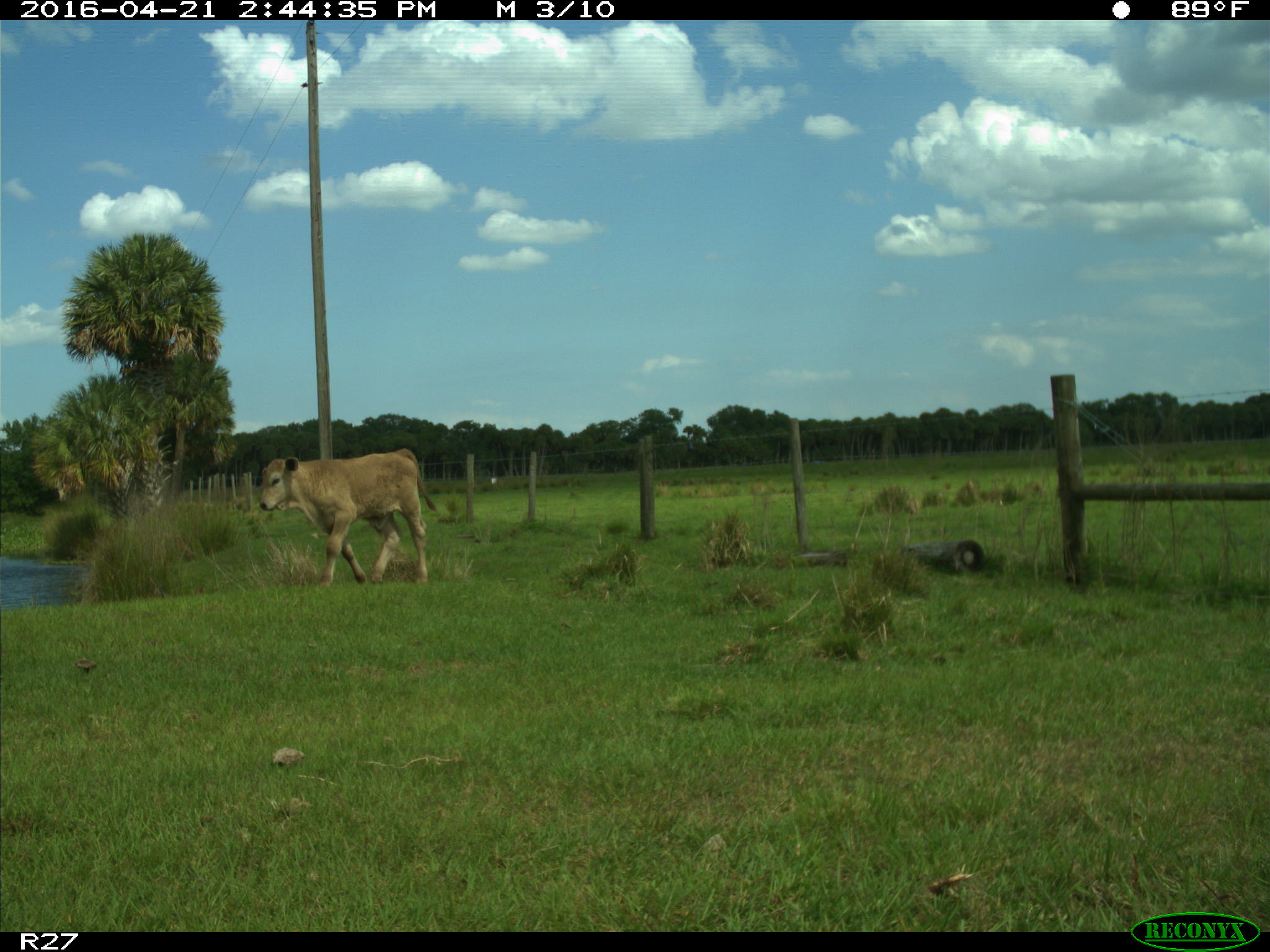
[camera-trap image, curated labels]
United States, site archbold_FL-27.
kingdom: Animalia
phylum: Chordata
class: Mammalia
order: Artiodactyla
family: Bovidae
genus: Bos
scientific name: Bos taurus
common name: domestic cow